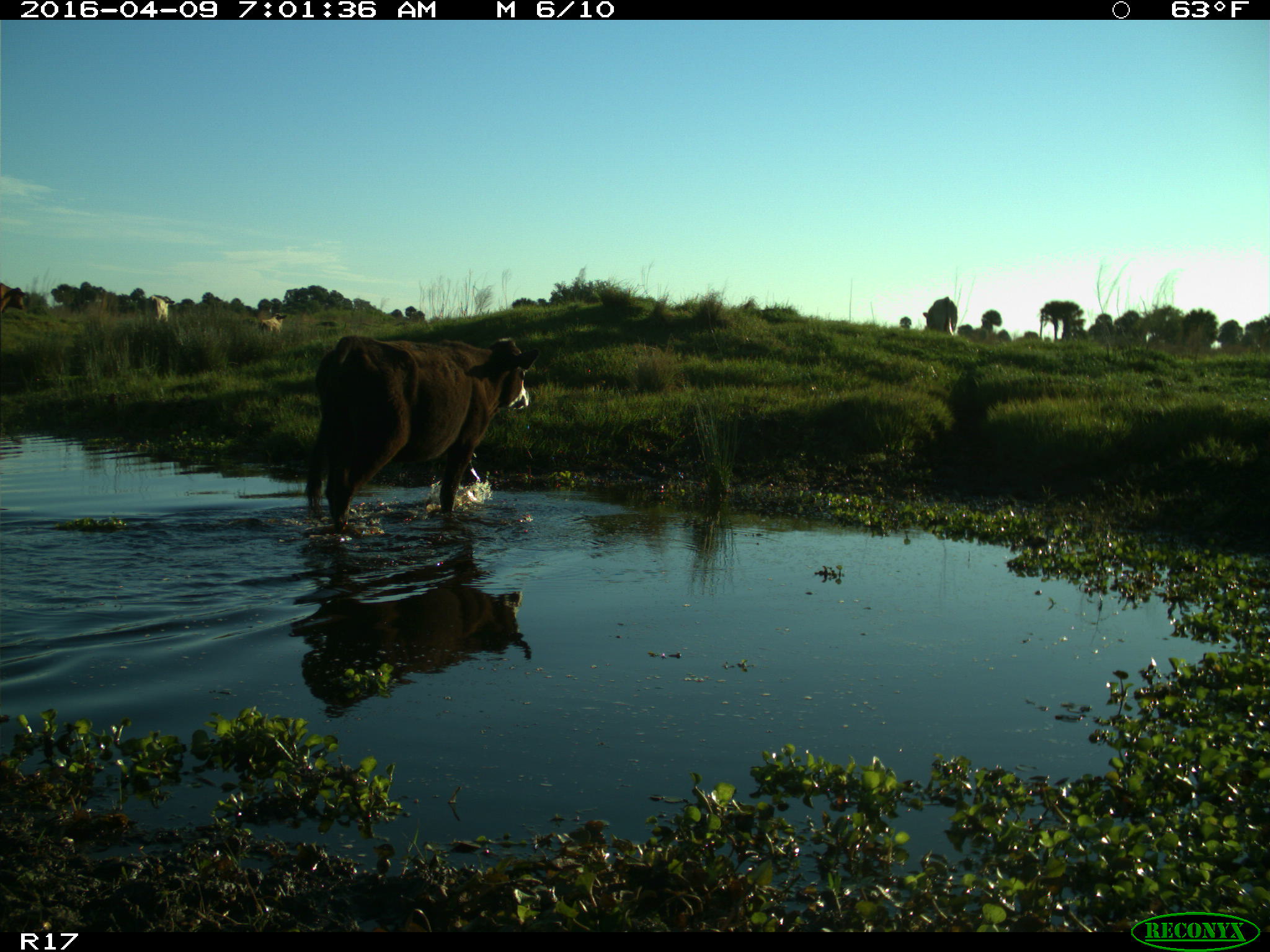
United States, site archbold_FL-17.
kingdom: Animalia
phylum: Chordata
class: Mammalia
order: Artiodactyla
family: Bovidae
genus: Bos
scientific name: Bos taurus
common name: domestic cow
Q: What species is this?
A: Bos taurus (domestic cow).